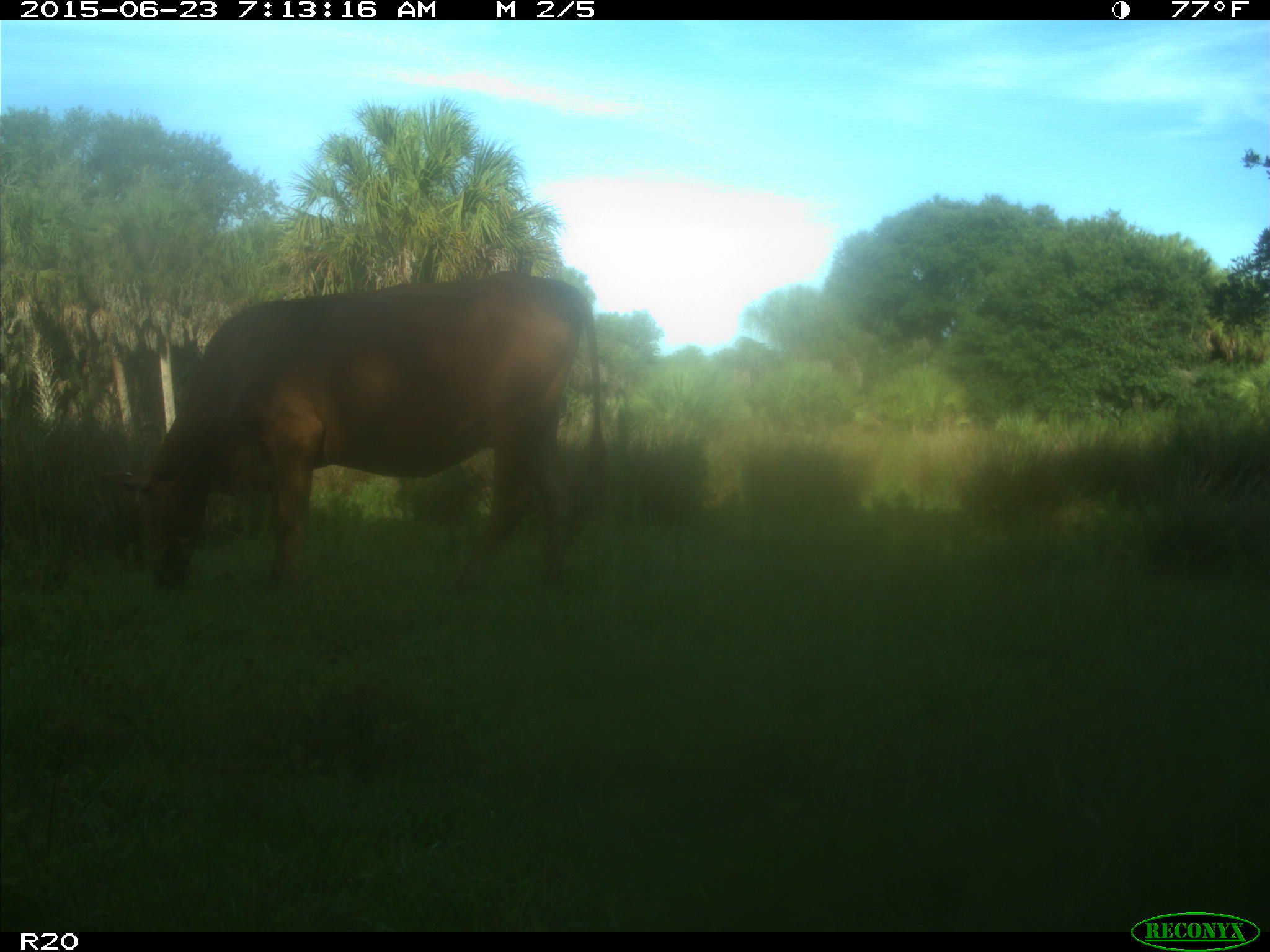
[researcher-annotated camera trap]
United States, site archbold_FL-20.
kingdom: Animalia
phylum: Chordata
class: Mammalia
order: Artiodactyla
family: Bovidae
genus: Bos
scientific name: Bos taurus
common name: domestic cow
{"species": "Bos taurus (domestic cow)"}